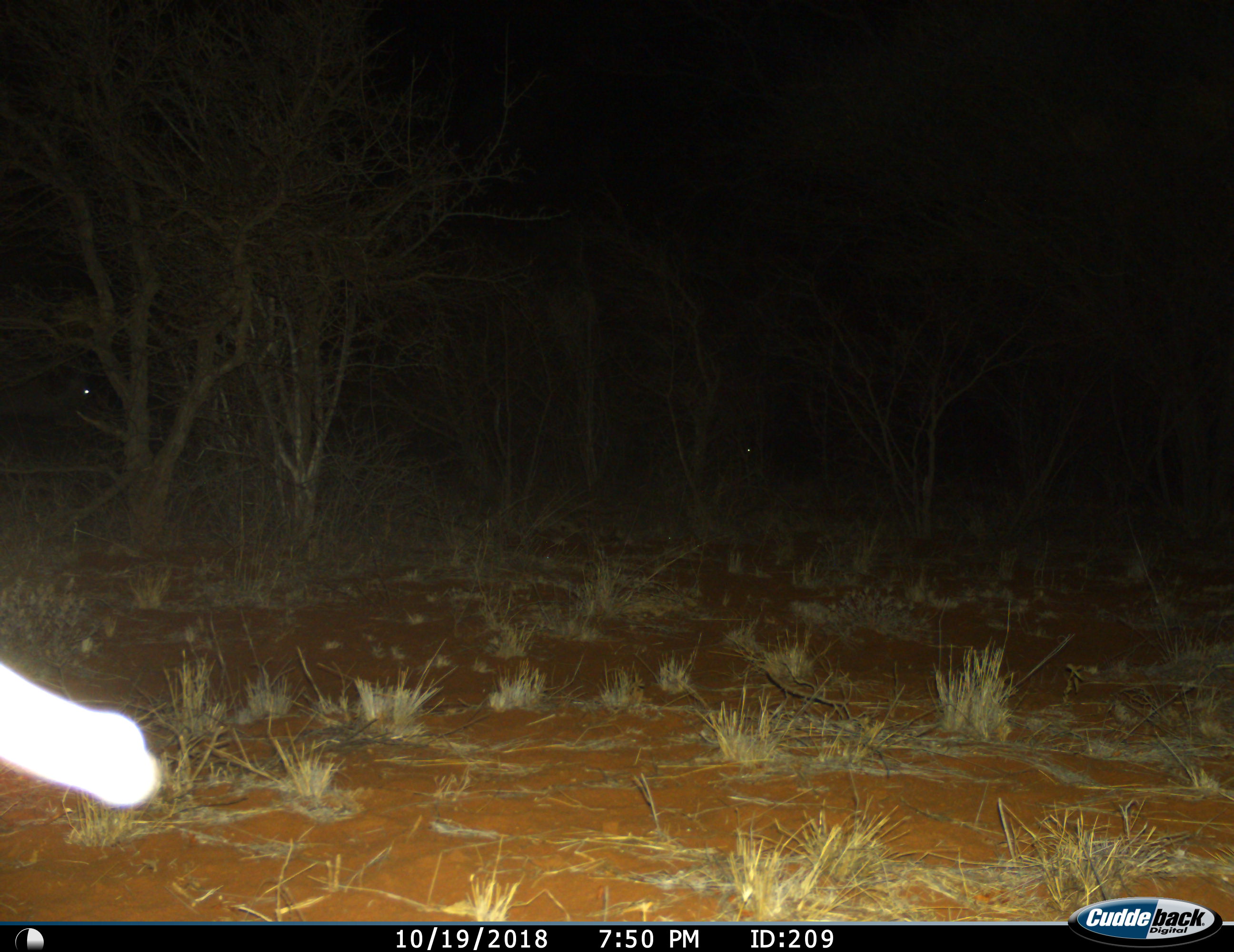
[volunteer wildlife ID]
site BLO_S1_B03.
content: unidentified animal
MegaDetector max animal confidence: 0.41